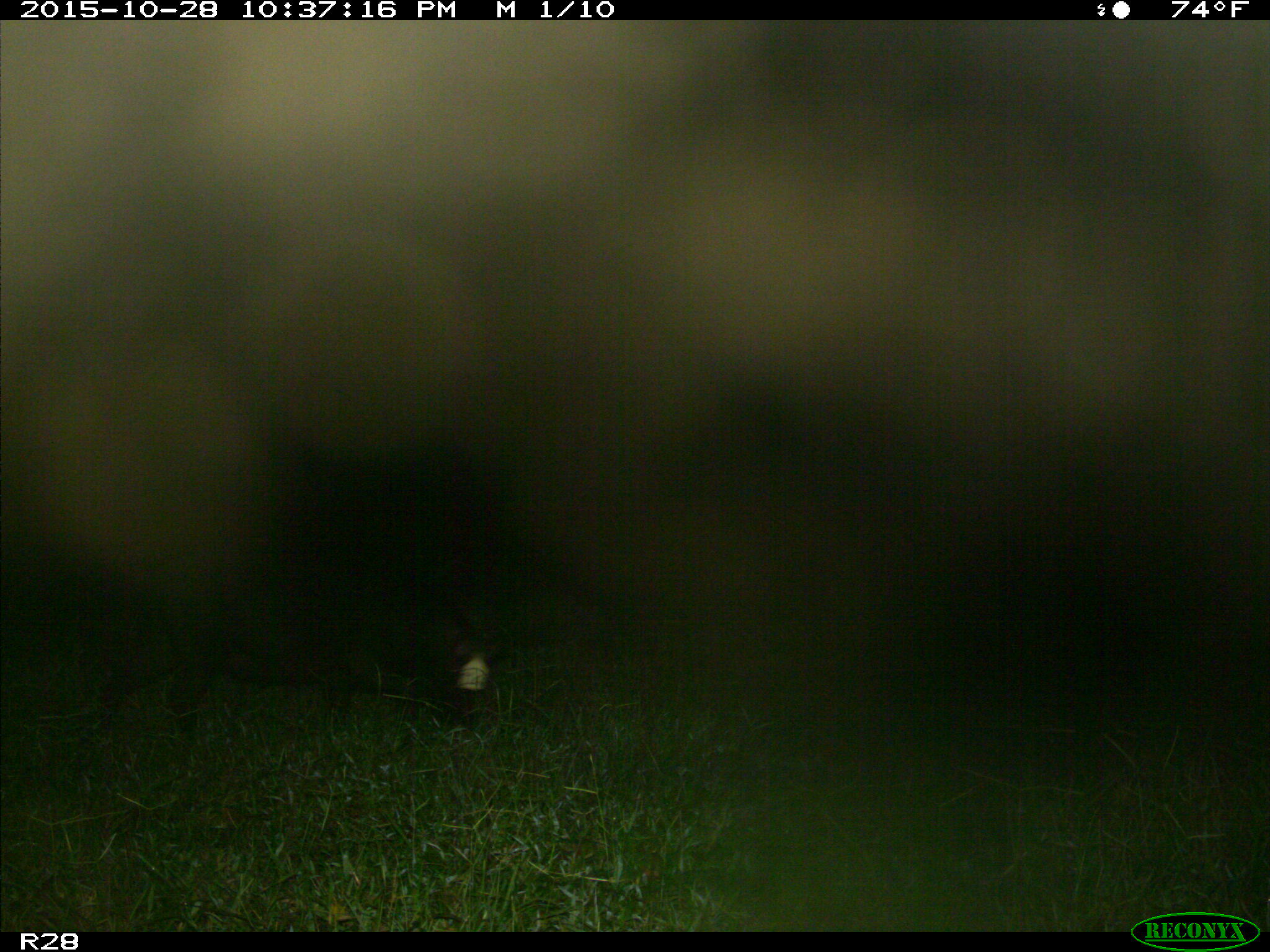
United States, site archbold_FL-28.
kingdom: Animalia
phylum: Chordata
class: Mammalia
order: Artiodactyla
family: Suidae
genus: Sus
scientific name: Sus scrofa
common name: wild boar